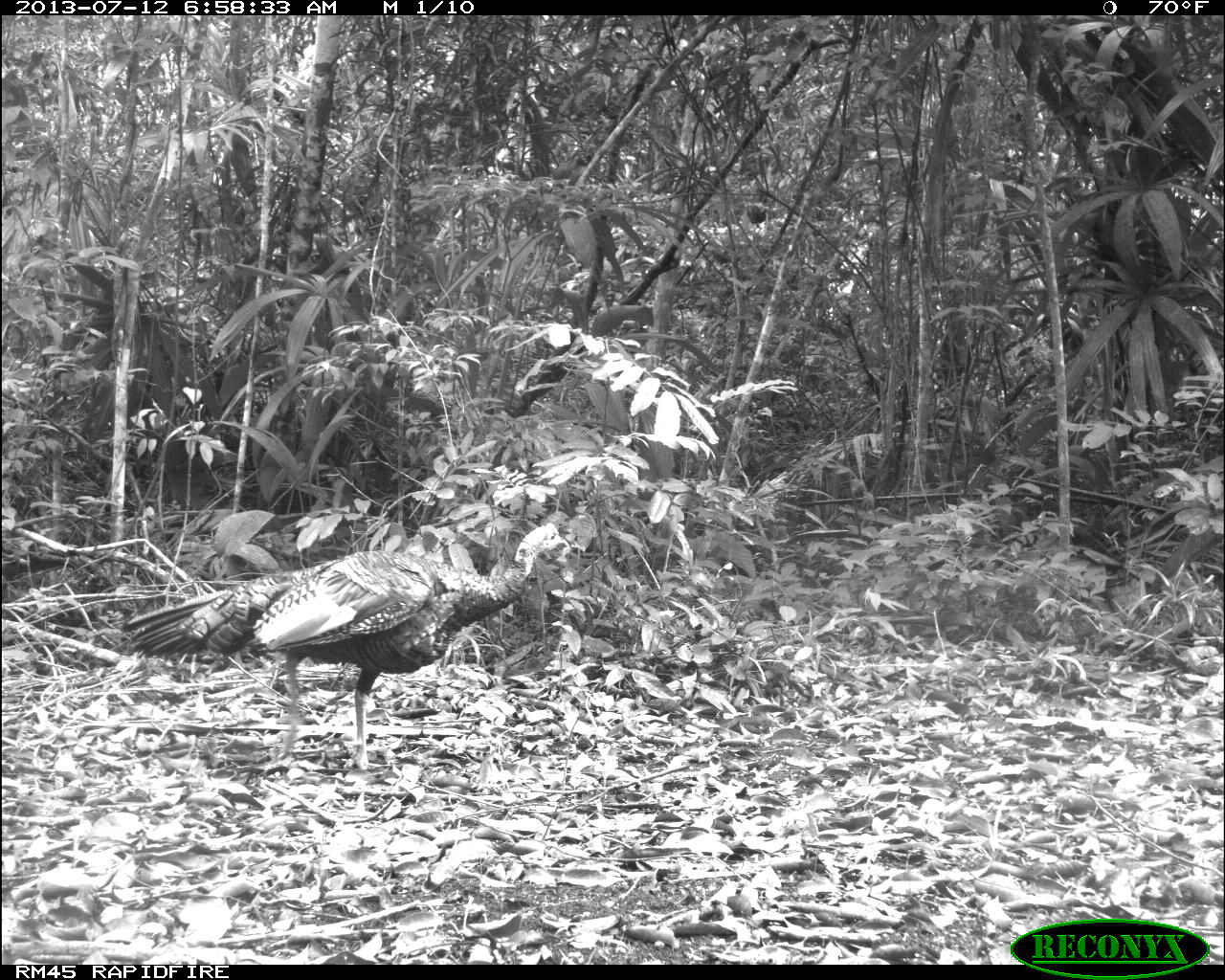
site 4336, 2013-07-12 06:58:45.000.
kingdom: Animalia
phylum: Chordata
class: Aves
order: Galliformes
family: Phasianidae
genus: Meleagris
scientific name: Meleagris ocellata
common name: ocellated turkey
Meleagris ocellata (ocellated turkey), count 2.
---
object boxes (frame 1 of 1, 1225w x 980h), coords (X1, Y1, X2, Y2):
meleagris ocellata: (117, 520, 568, 766)